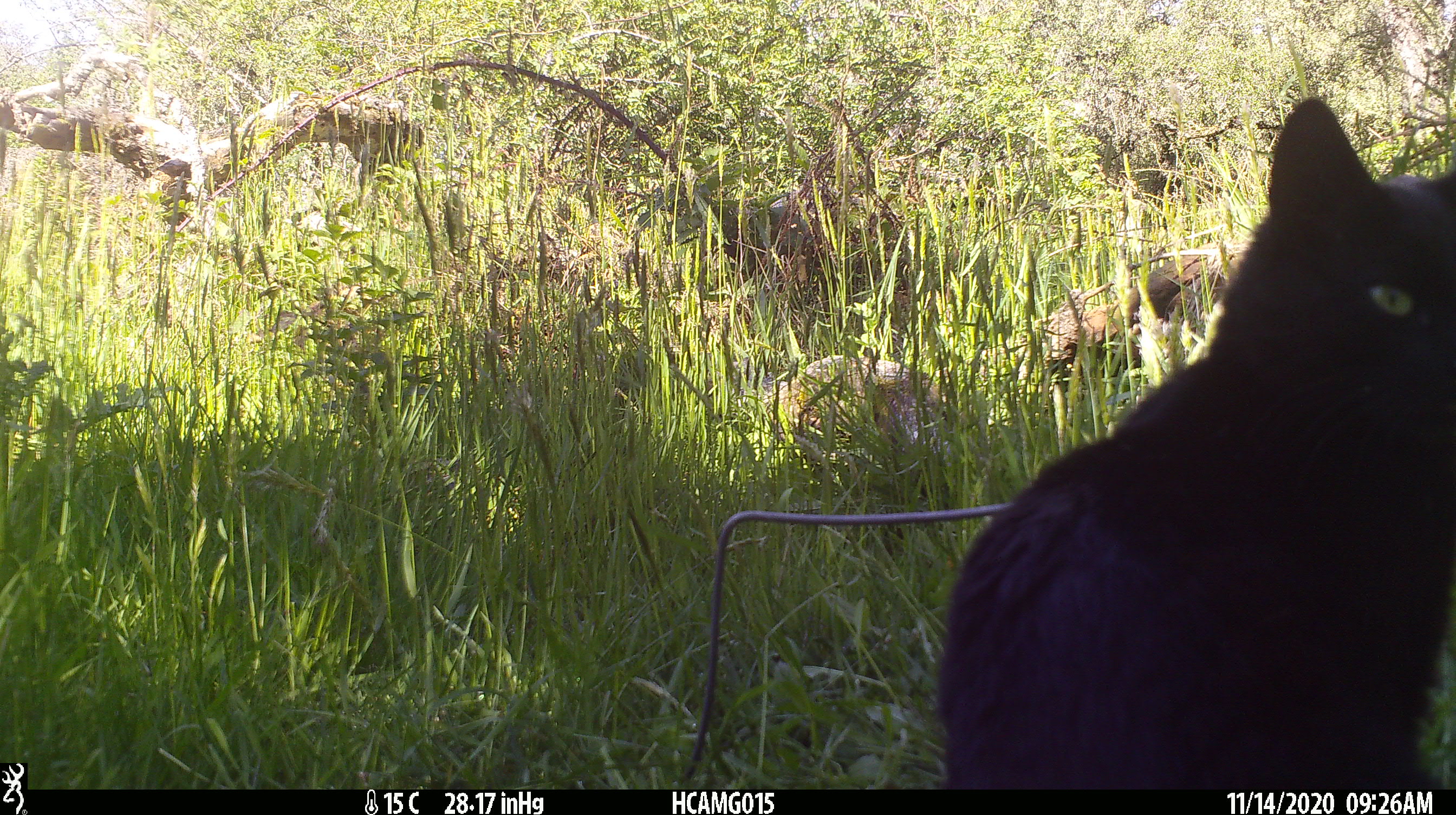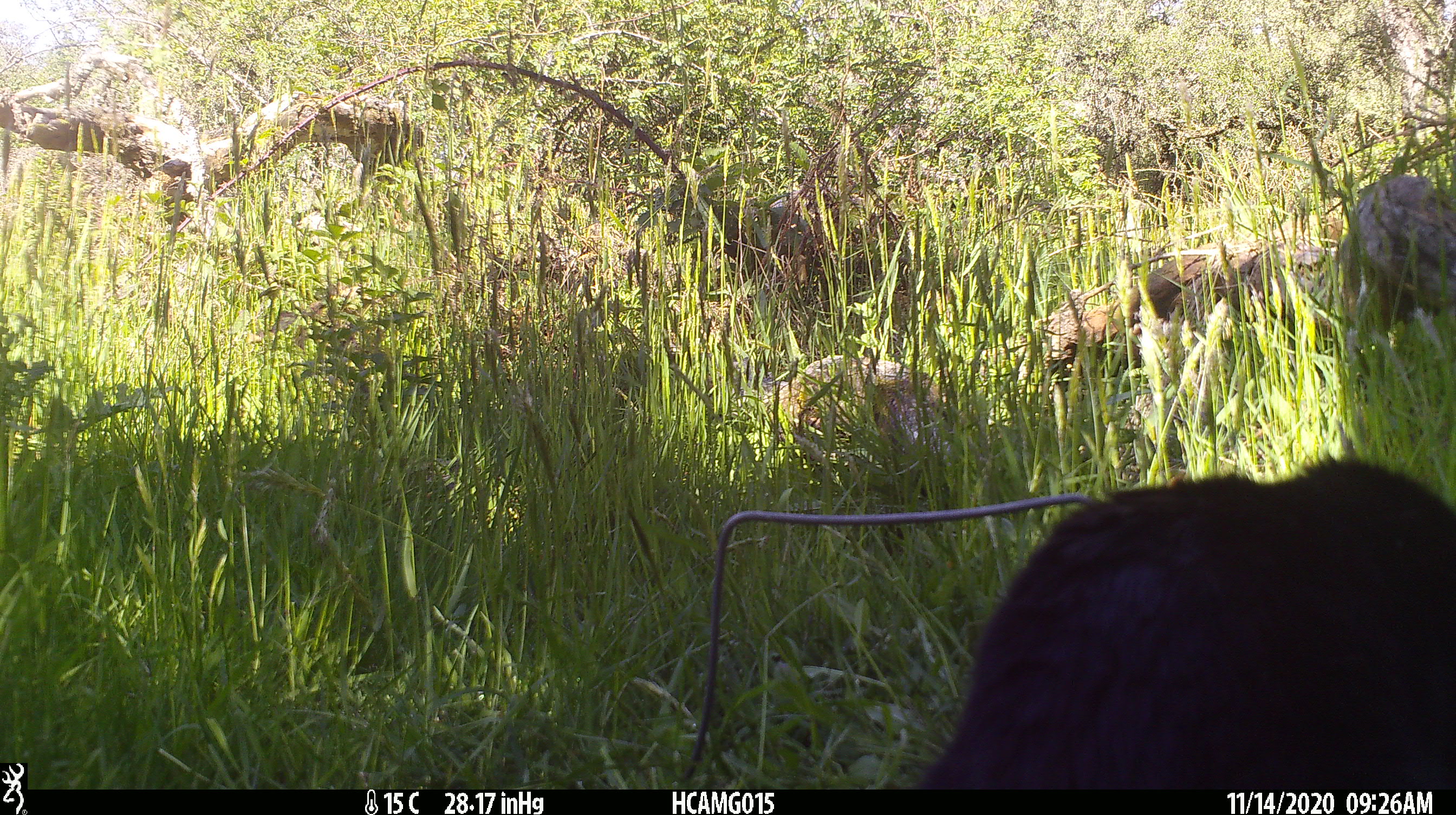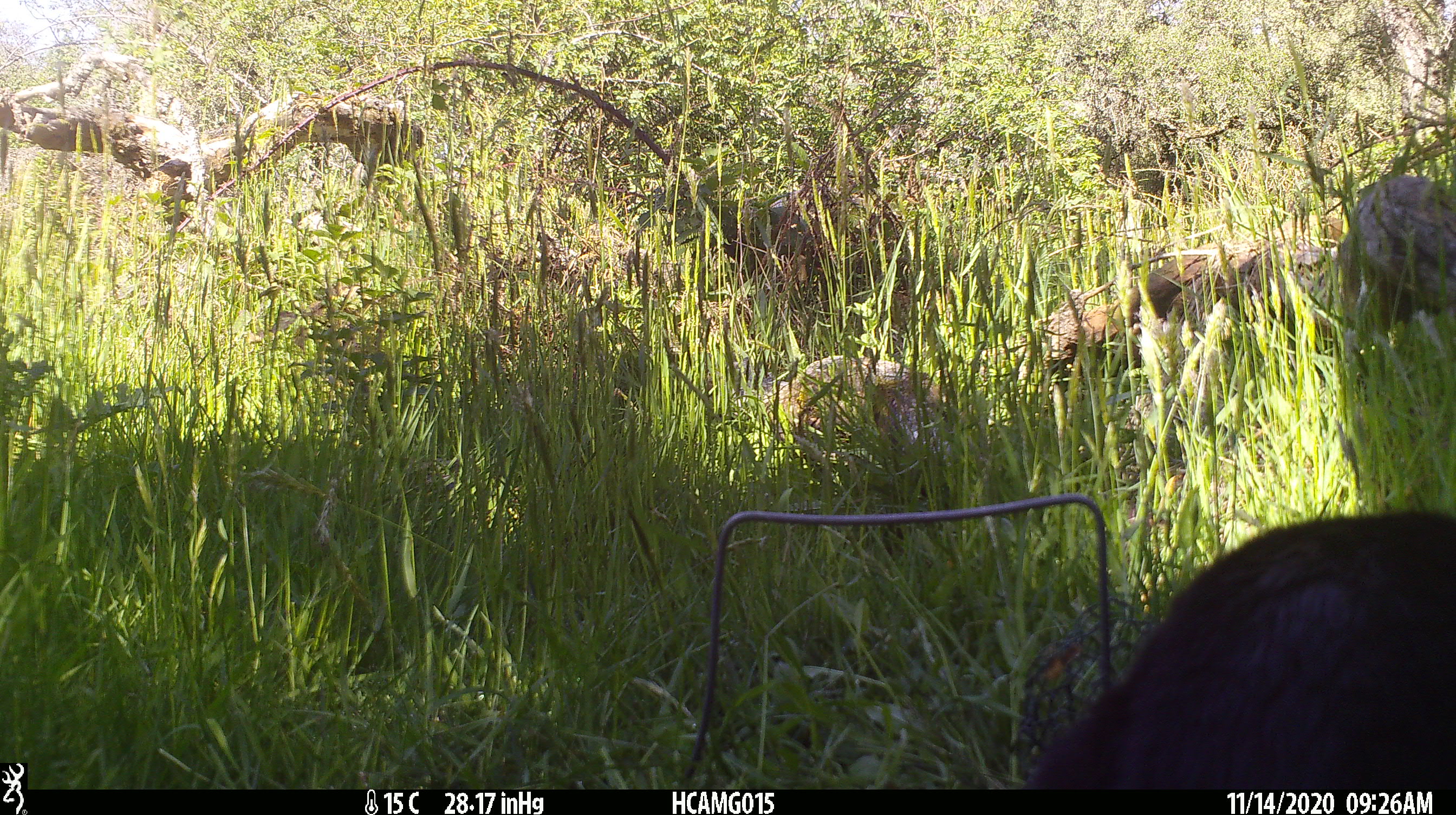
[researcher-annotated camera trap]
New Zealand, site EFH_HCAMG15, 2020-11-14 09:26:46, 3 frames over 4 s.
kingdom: Animalia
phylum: Chordata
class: Mammalia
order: Carnivora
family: Felidae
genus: Felis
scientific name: Felis catus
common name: domestic cat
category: cat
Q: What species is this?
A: Cat (domestic cat) (Felis catus).